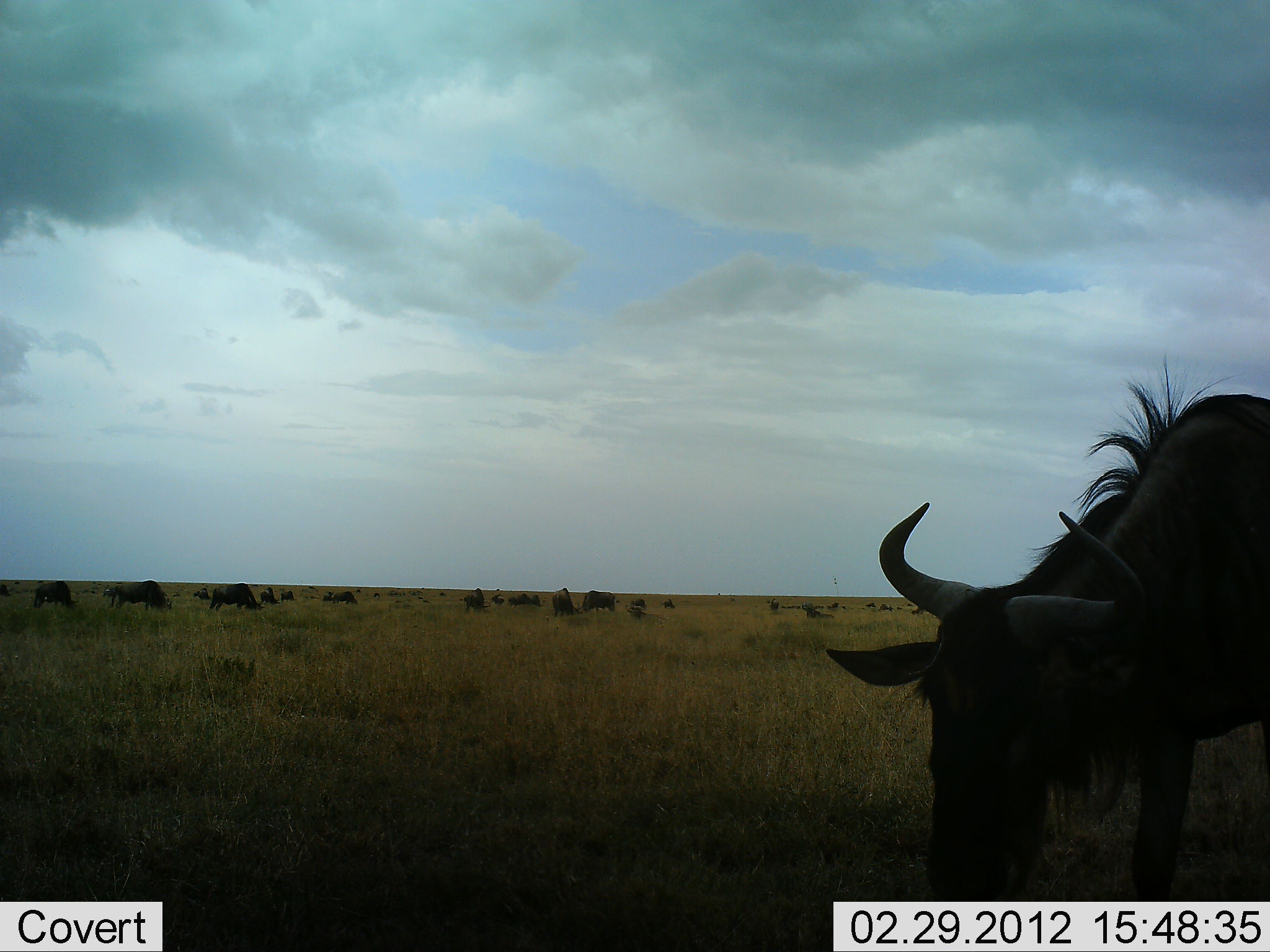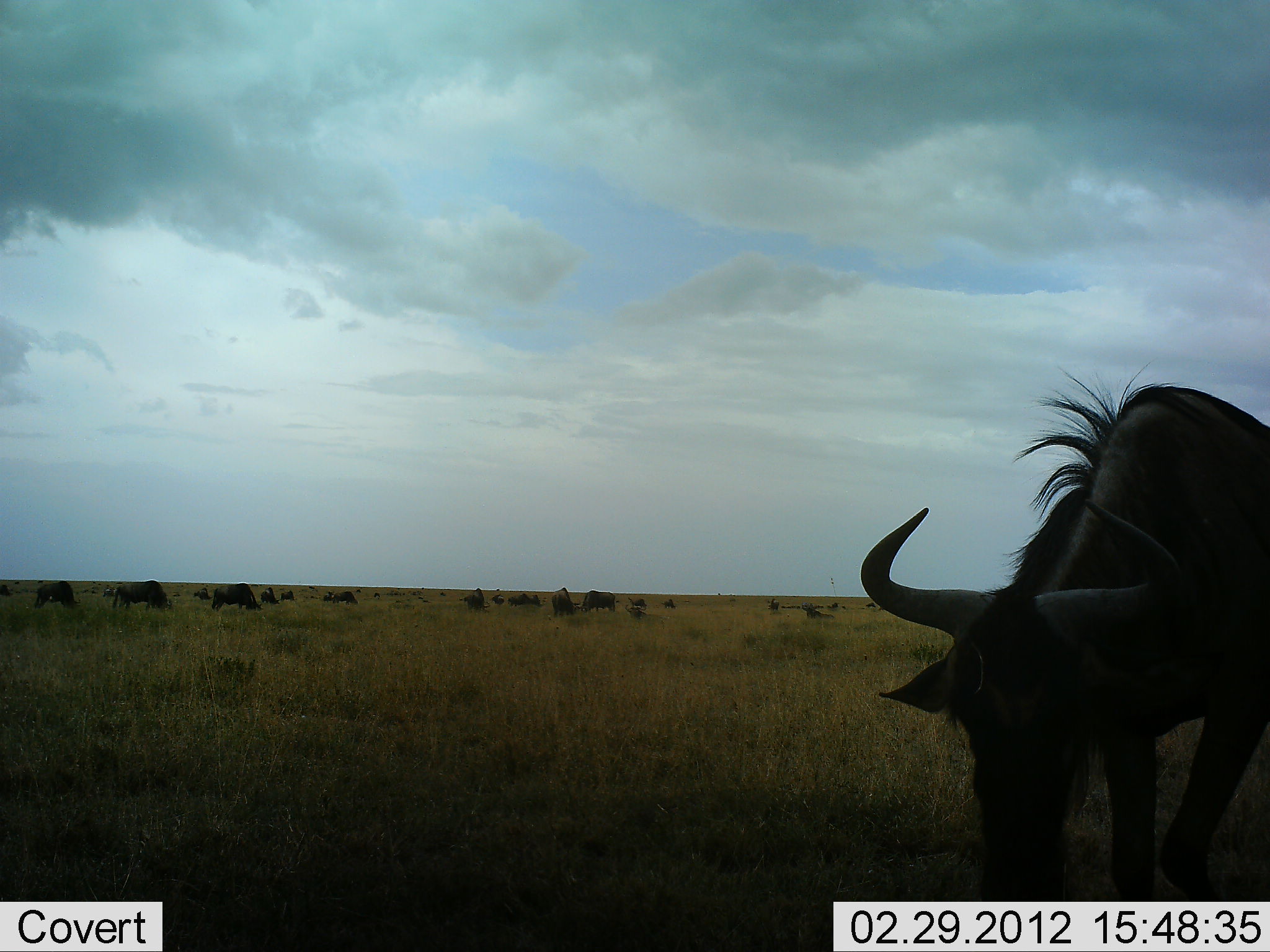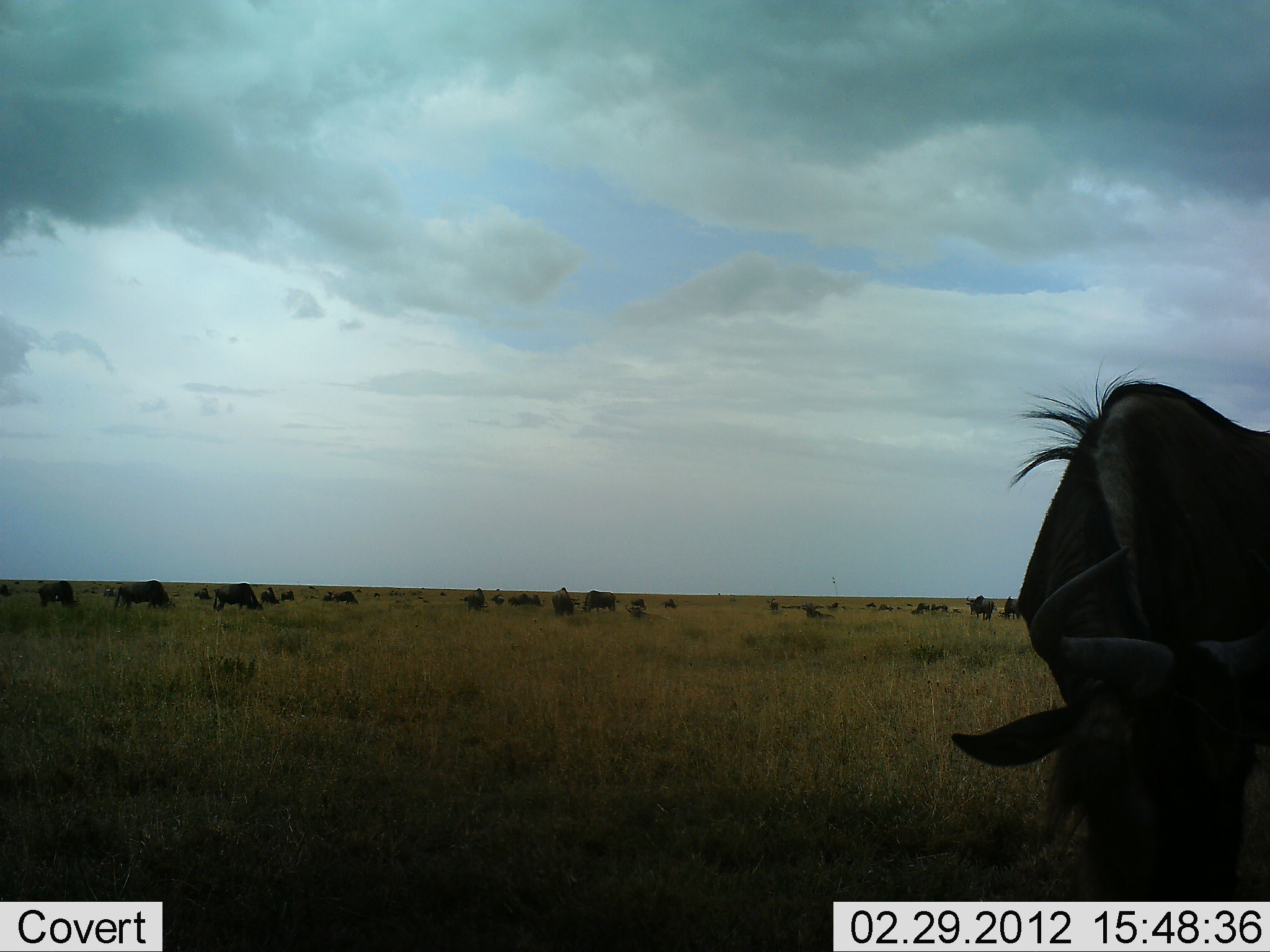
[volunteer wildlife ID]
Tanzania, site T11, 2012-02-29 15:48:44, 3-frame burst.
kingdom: Animalia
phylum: Chordata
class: Mammalia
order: Artiodactyla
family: Bovidae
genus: Connochaetes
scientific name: Connochaetes taurinus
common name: blue wildebeest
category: wildebeest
Wildebeest (blue wildebeest) (Connochaetes taurinus), count 11-50. Behavior (volunteer vote fractions): standing 33%, resting 4%, moving 17%, interacting 4%. Young present (vote fraction): 0%. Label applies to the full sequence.